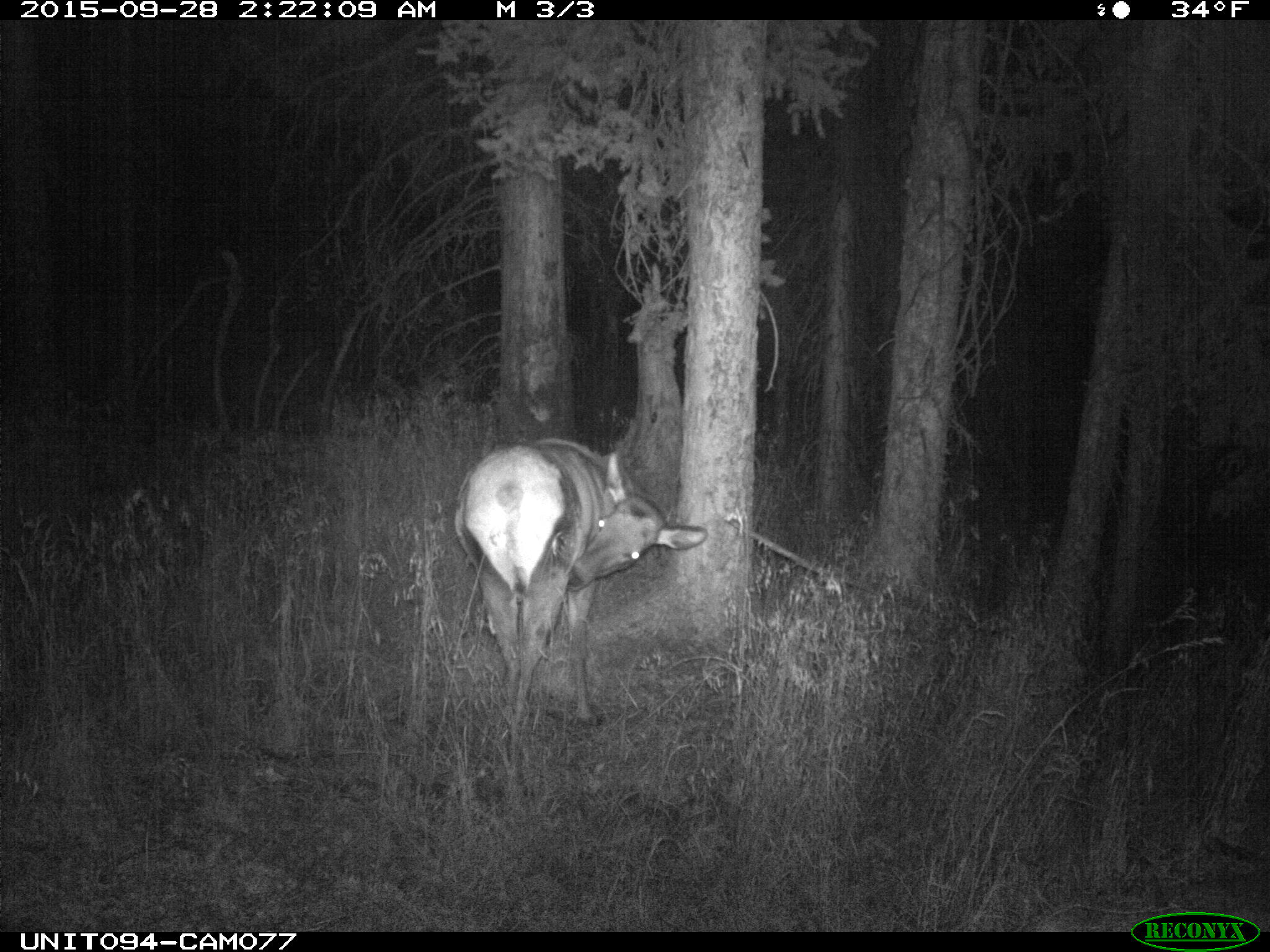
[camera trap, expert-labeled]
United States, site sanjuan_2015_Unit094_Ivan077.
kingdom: Animalia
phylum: Chordata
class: Mammalia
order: Artiodactyla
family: Cervidae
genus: Cervus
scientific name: Cervus elaphus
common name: red deer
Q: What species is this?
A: Cervus elaphus (red deer).